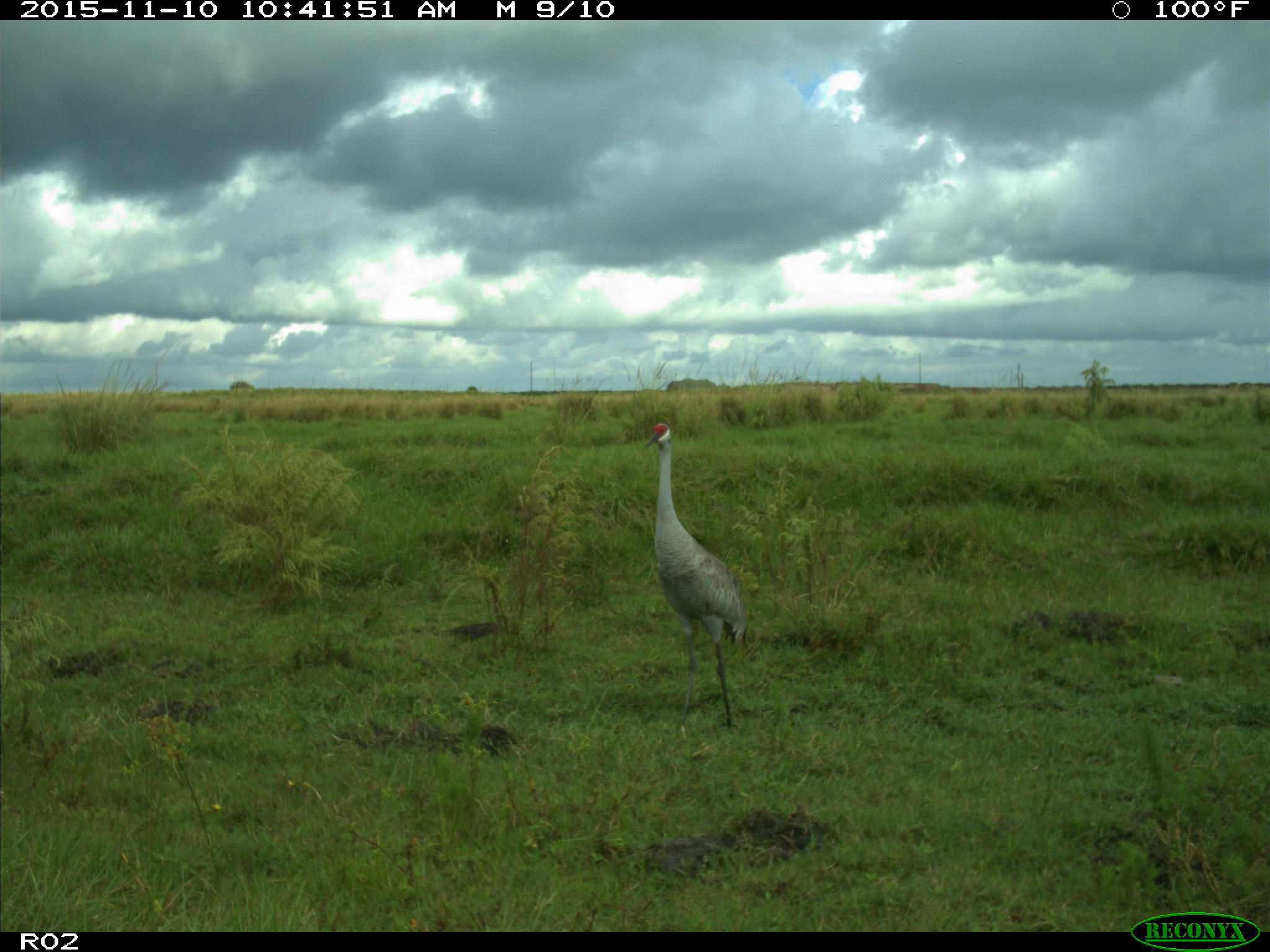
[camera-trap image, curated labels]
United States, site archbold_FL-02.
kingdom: Animalia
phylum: Chordata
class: Aves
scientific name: Aves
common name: birds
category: unidentified bird